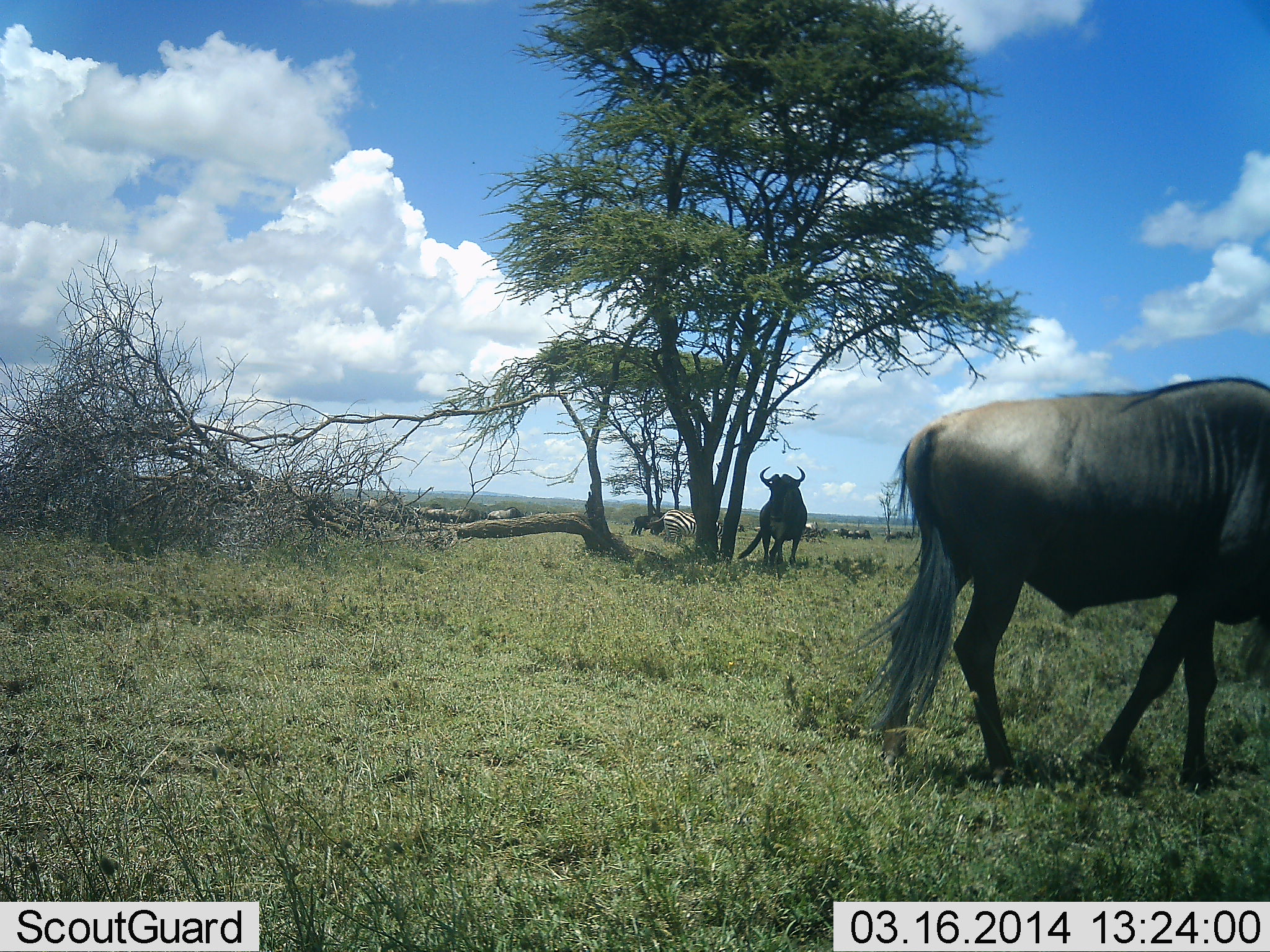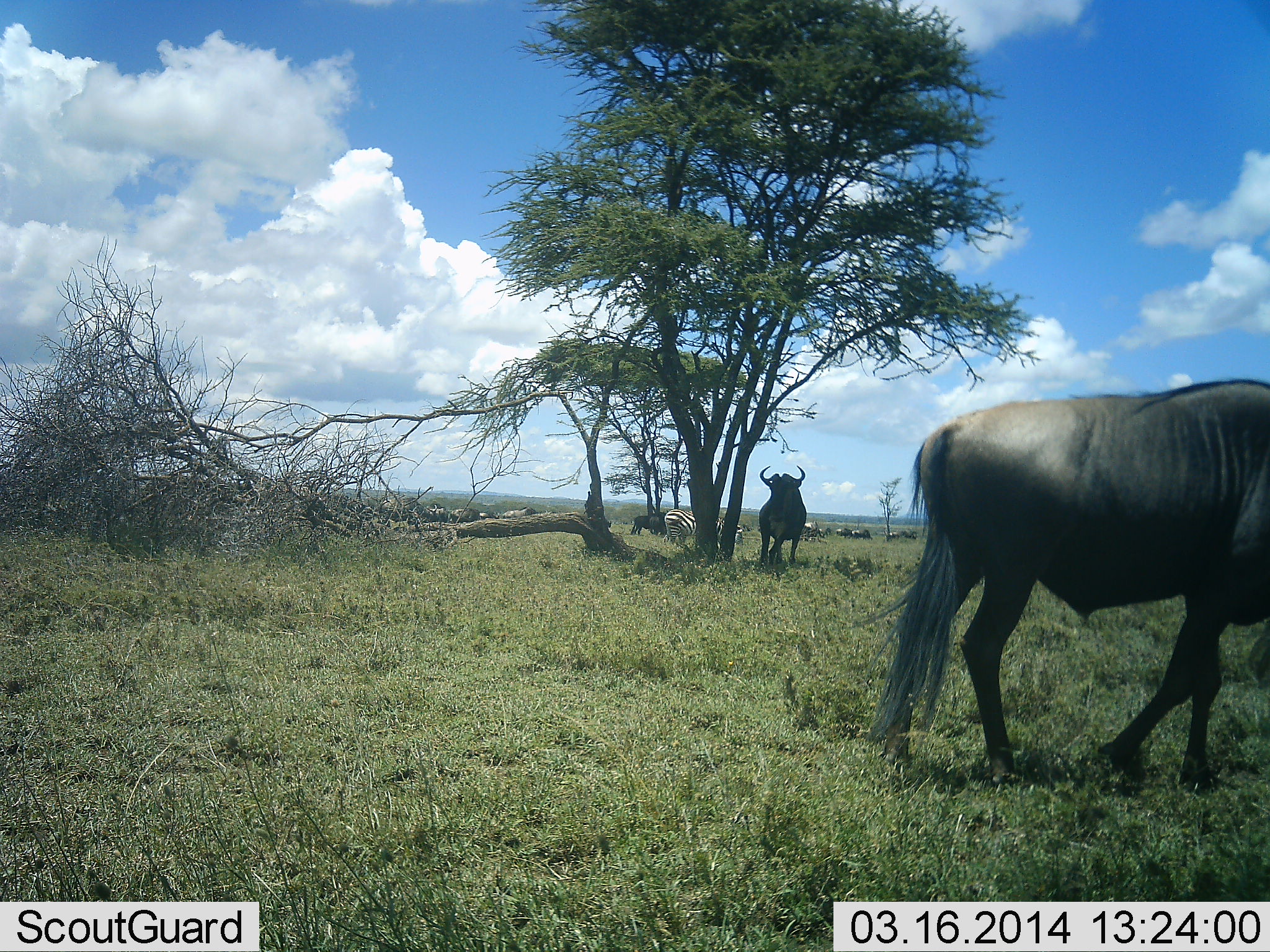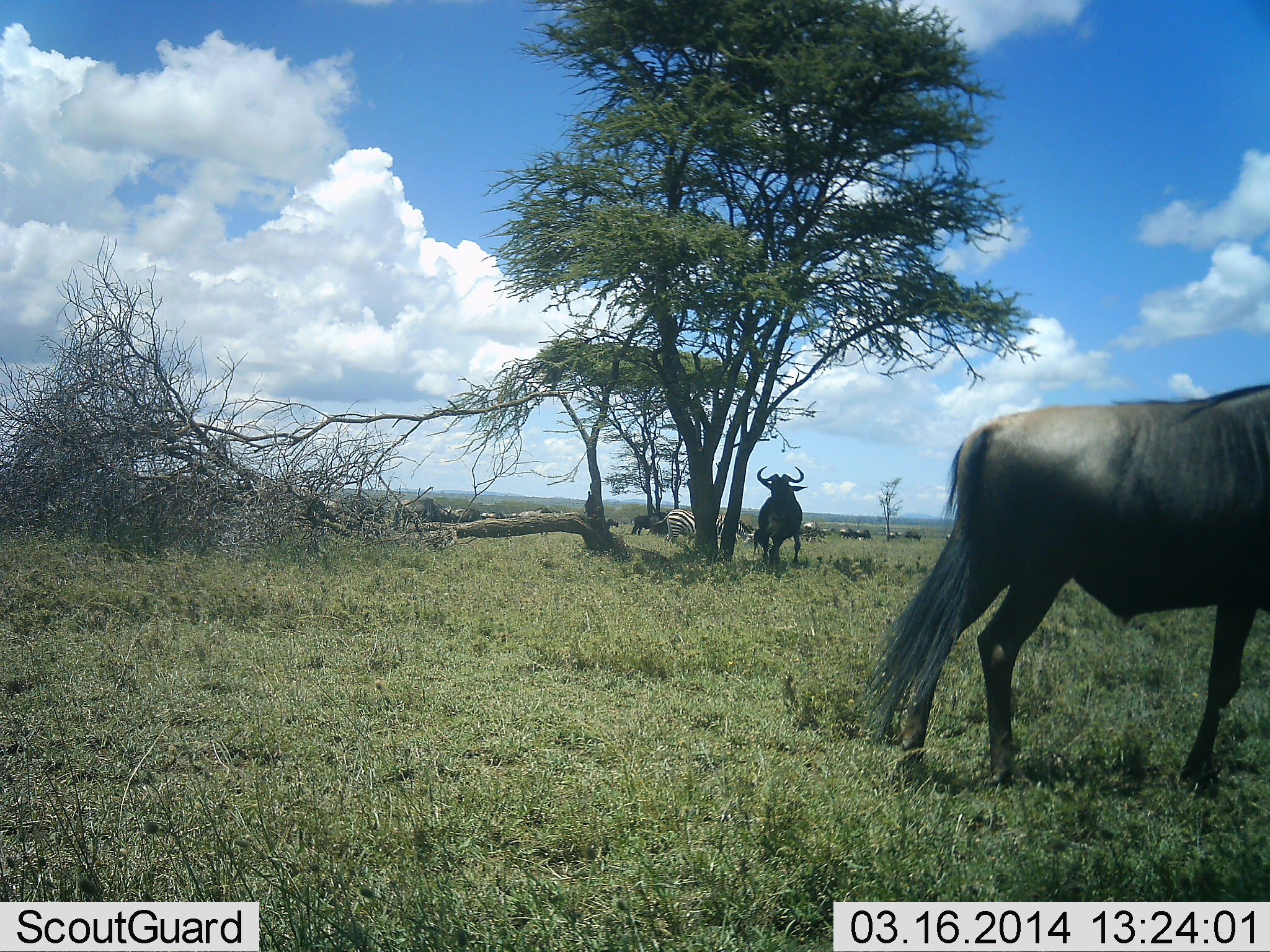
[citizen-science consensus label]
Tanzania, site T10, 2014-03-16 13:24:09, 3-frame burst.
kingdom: Animalia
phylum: Chordata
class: Mammalia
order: Artiodactyla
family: Bovidae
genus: Connochaetes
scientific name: Connochaetes taurinus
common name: blue wildebeest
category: wildebeest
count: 11-50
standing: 80%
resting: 20%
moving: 50%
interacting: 0%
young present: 0%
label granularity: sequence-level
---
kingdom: Animalia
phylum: Chordata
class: Mammalia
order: Perissodactyla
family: Equidae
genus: Equus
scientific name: Equus quagga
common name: plains zebra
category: zebra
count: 4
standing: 60%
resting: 0%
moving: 30%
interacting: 0%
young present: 0%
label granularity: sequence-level